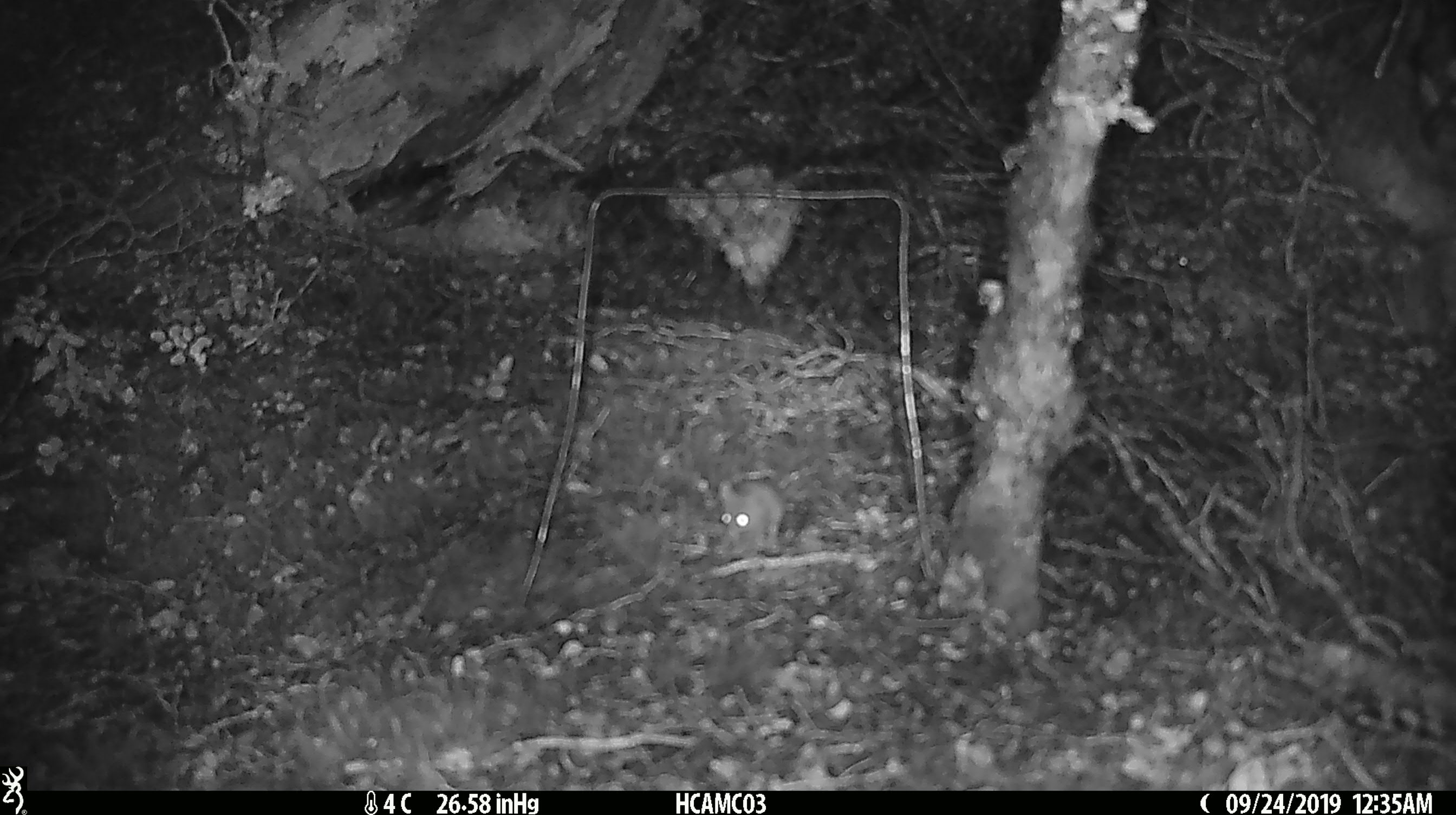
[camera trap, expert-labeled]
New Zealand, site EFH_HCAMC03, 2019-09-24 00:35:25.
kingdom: Animalia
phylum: Chordata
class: Mammalia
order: Rodentia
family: Muridae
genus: Mus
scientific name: Mus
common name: mouse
Mouse (Mus).